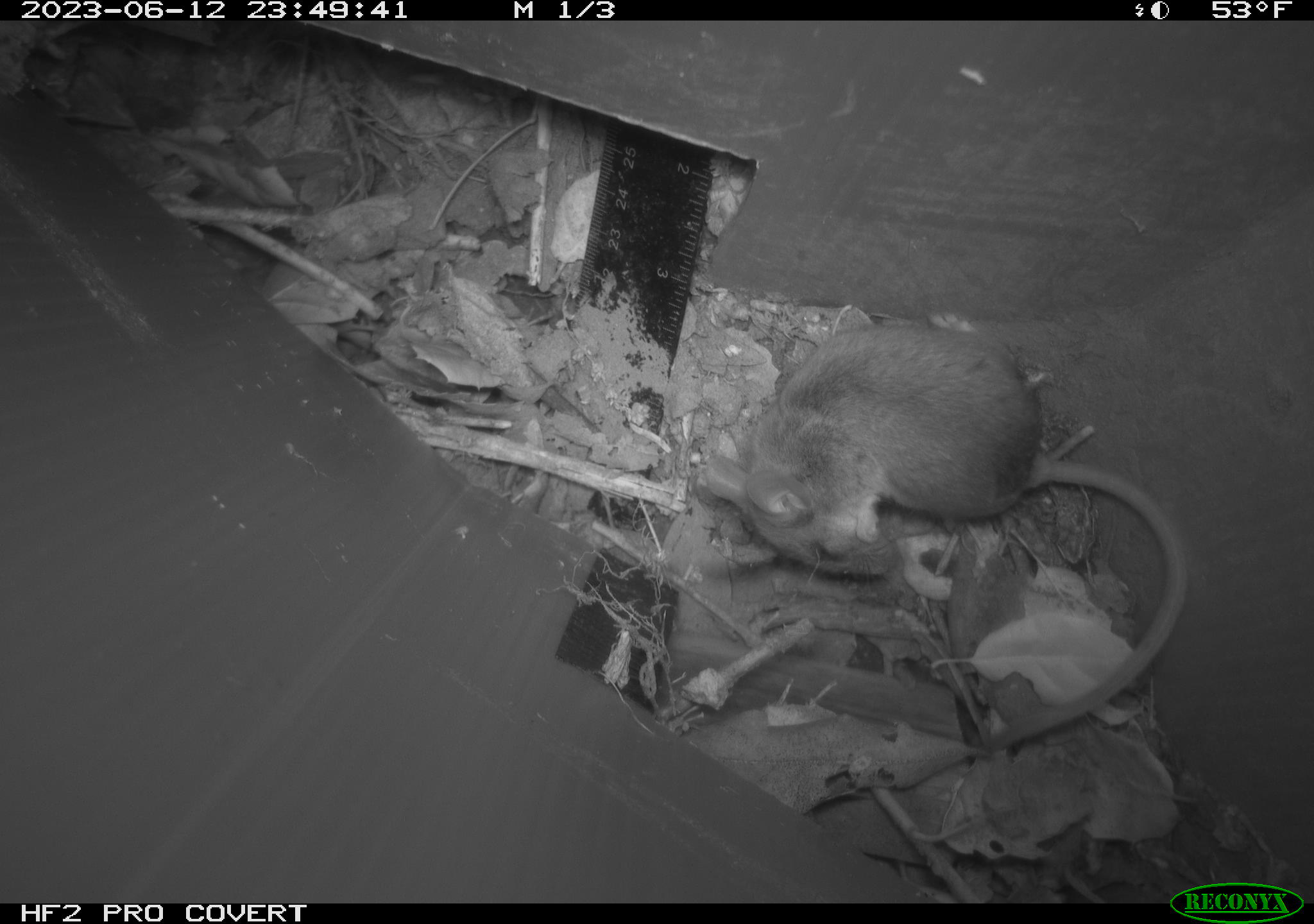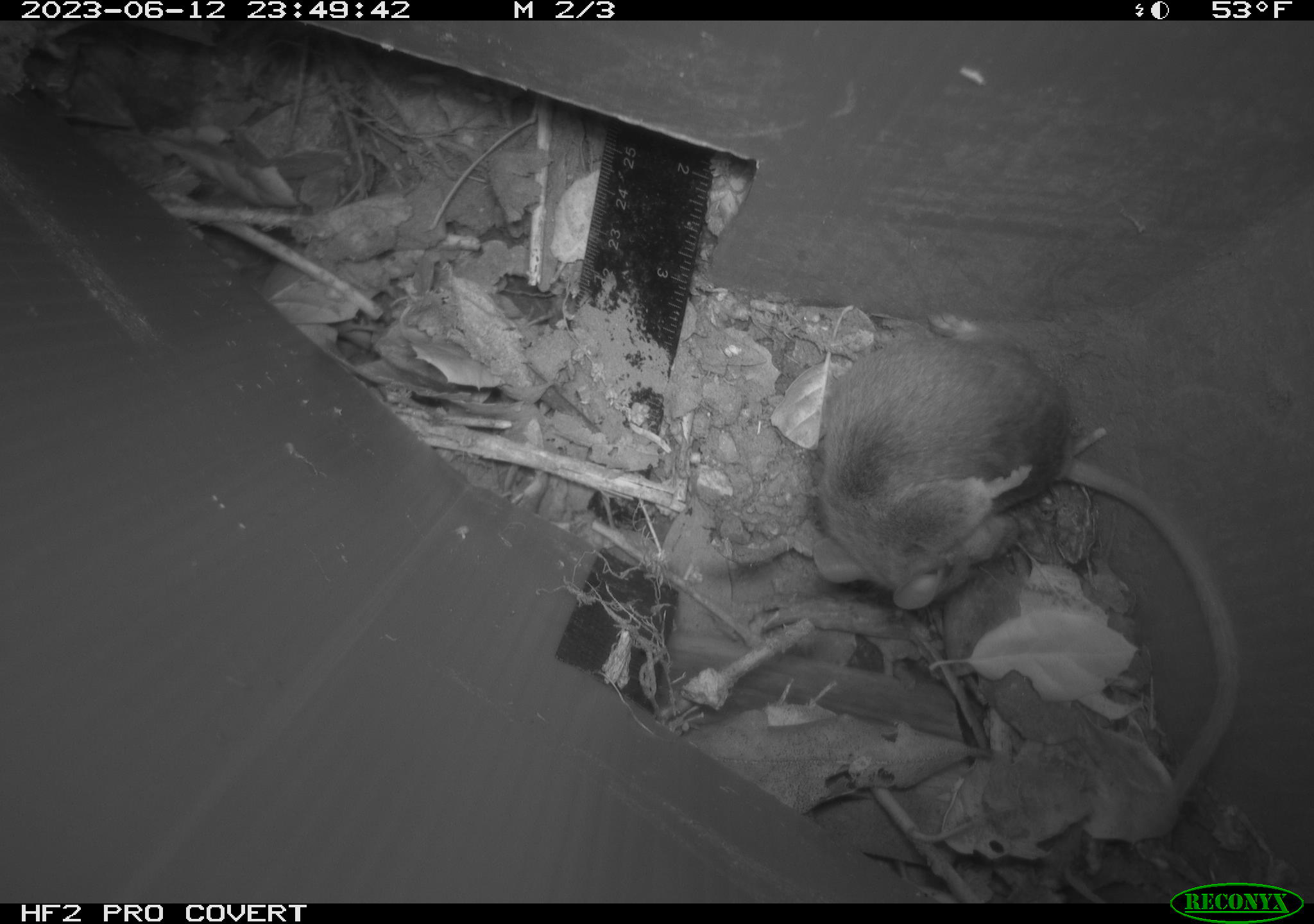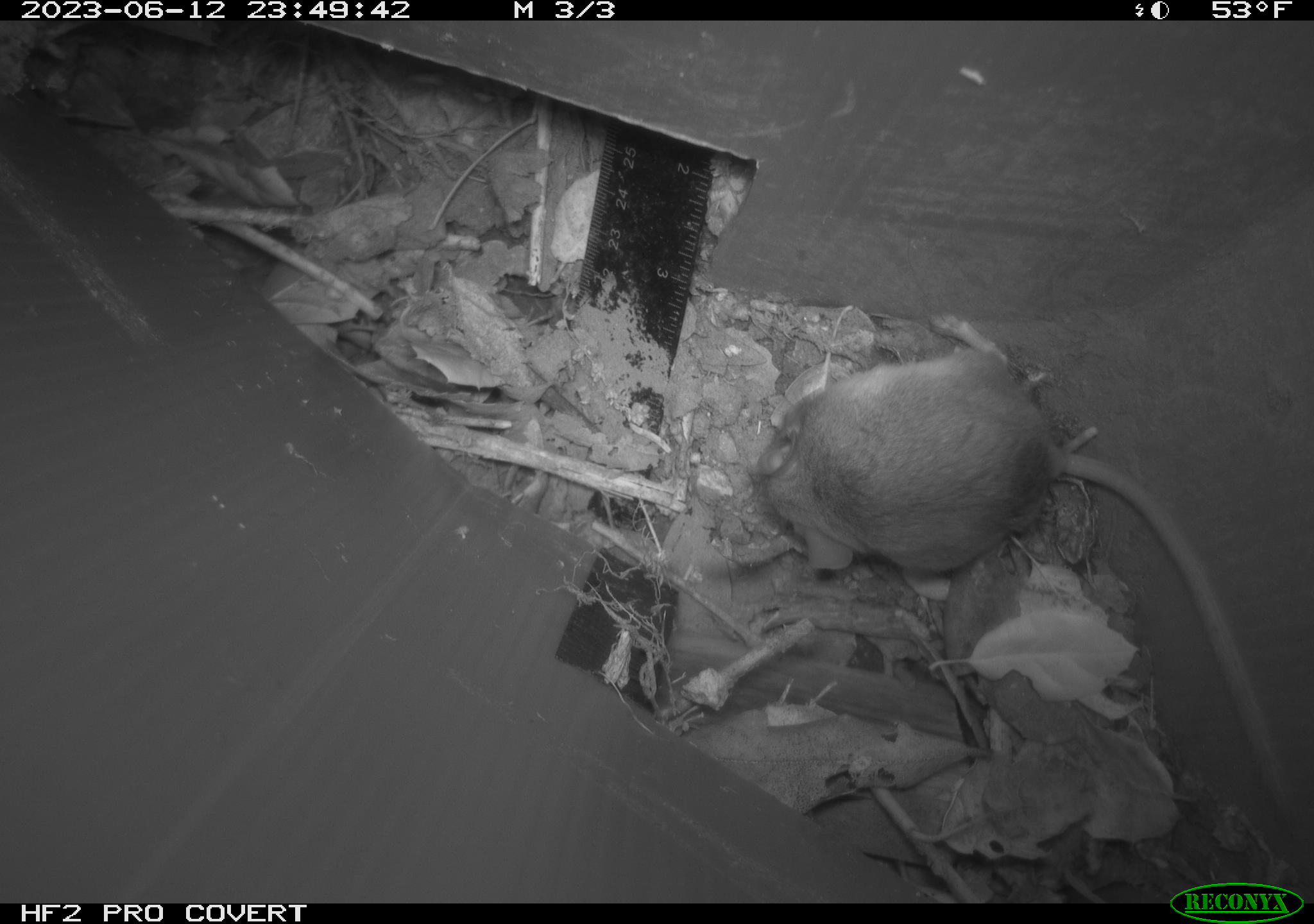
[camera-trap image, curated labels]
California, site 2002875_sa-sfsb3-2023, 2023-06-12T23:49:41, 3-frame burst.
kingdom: Animalia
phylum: Chordata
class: Mammalia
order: Rodentia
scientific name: Rodentia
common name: mouse species